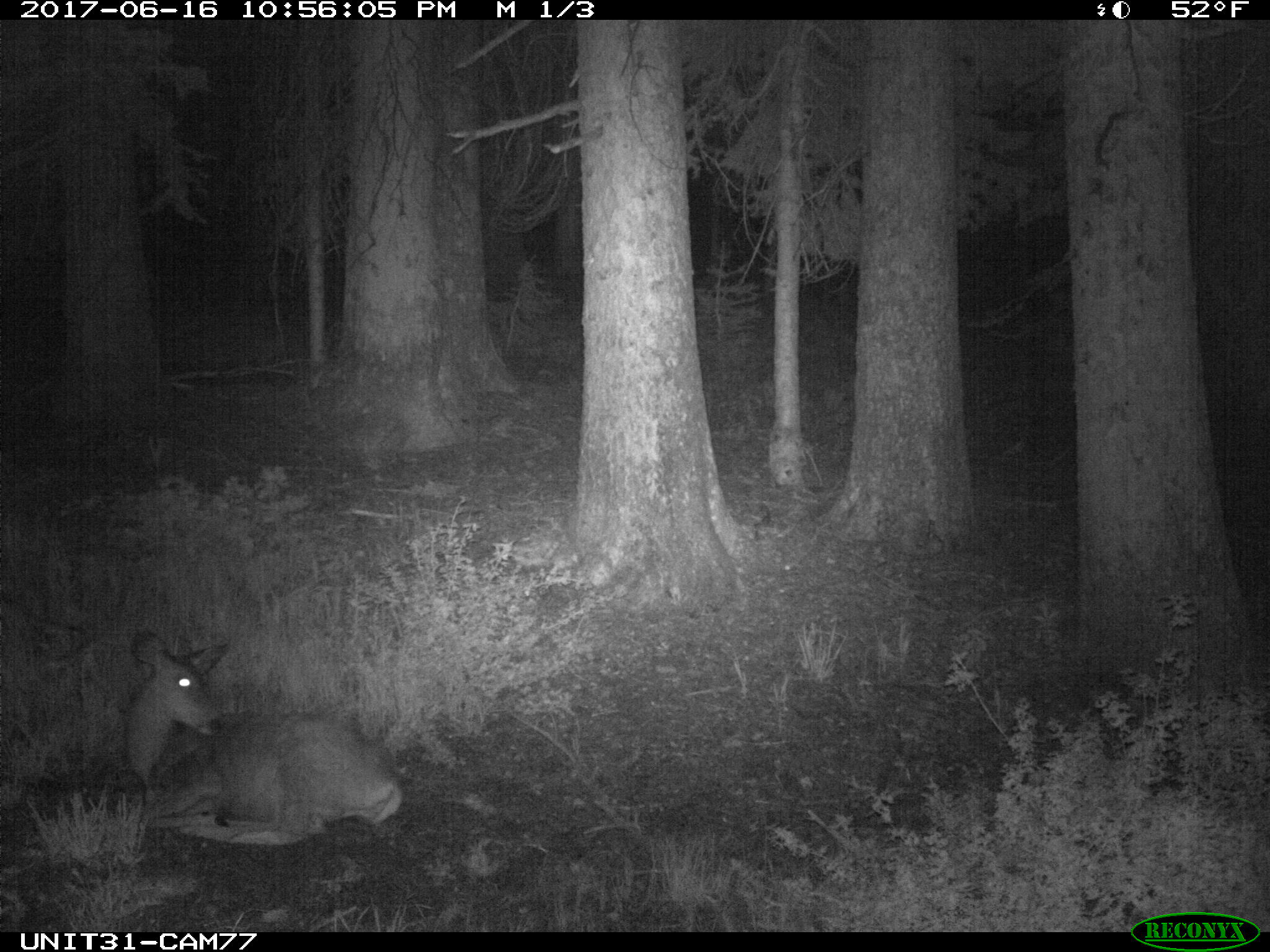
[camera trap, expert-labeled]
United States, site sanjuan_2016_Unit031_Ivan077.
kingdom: Animalia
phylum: Chordata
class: Mammalia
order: Artiodactyla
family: Cervidae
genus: Odocoileus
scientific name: Odocoileus hemionus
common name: mule deer